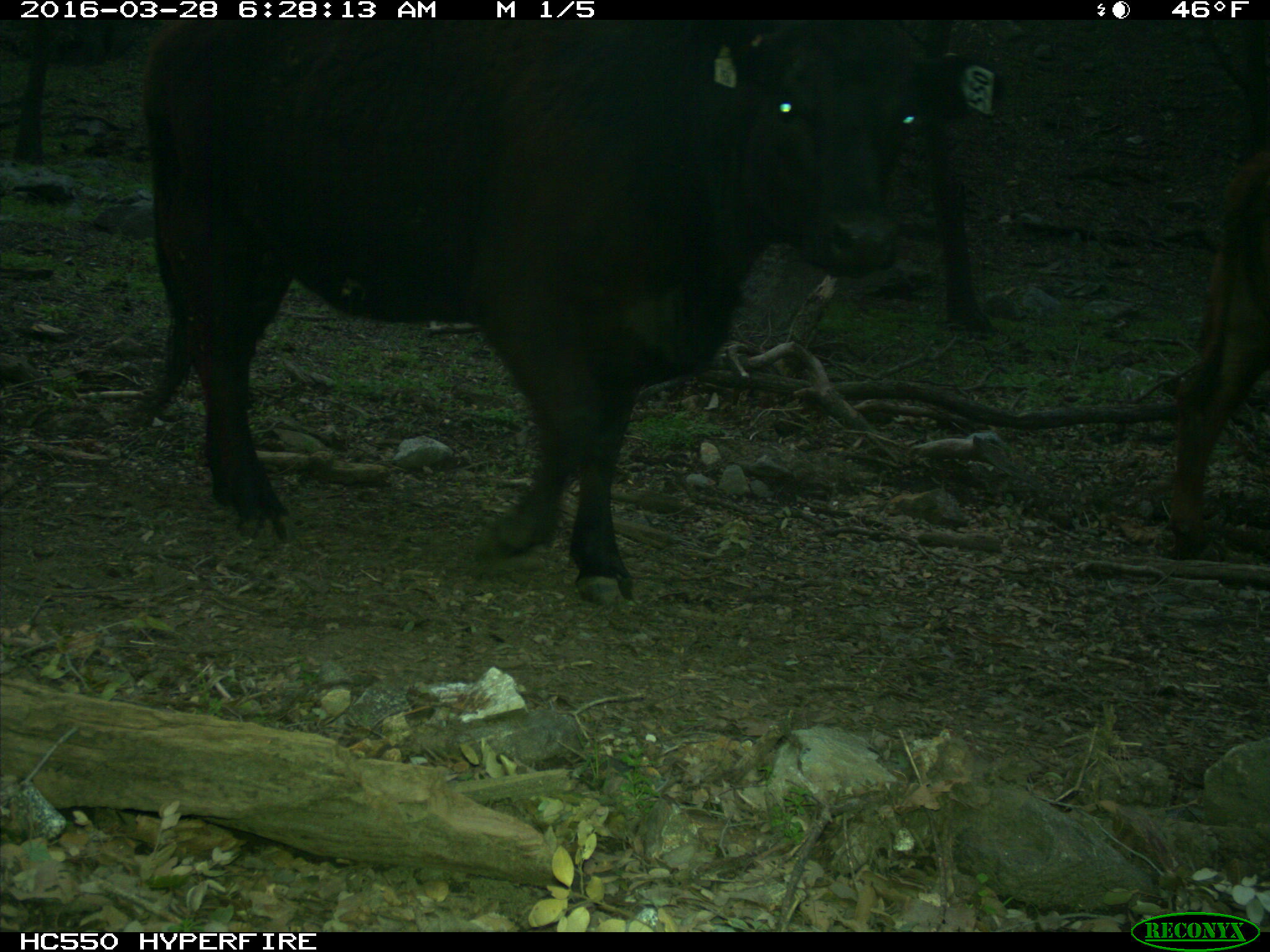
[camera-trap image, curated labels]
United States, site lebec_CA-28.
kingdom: Animalia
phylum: Chordata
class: Mammalia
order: Artiodactyla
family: Bovidae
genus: Bos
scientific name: Bos taurus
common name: domestic cow